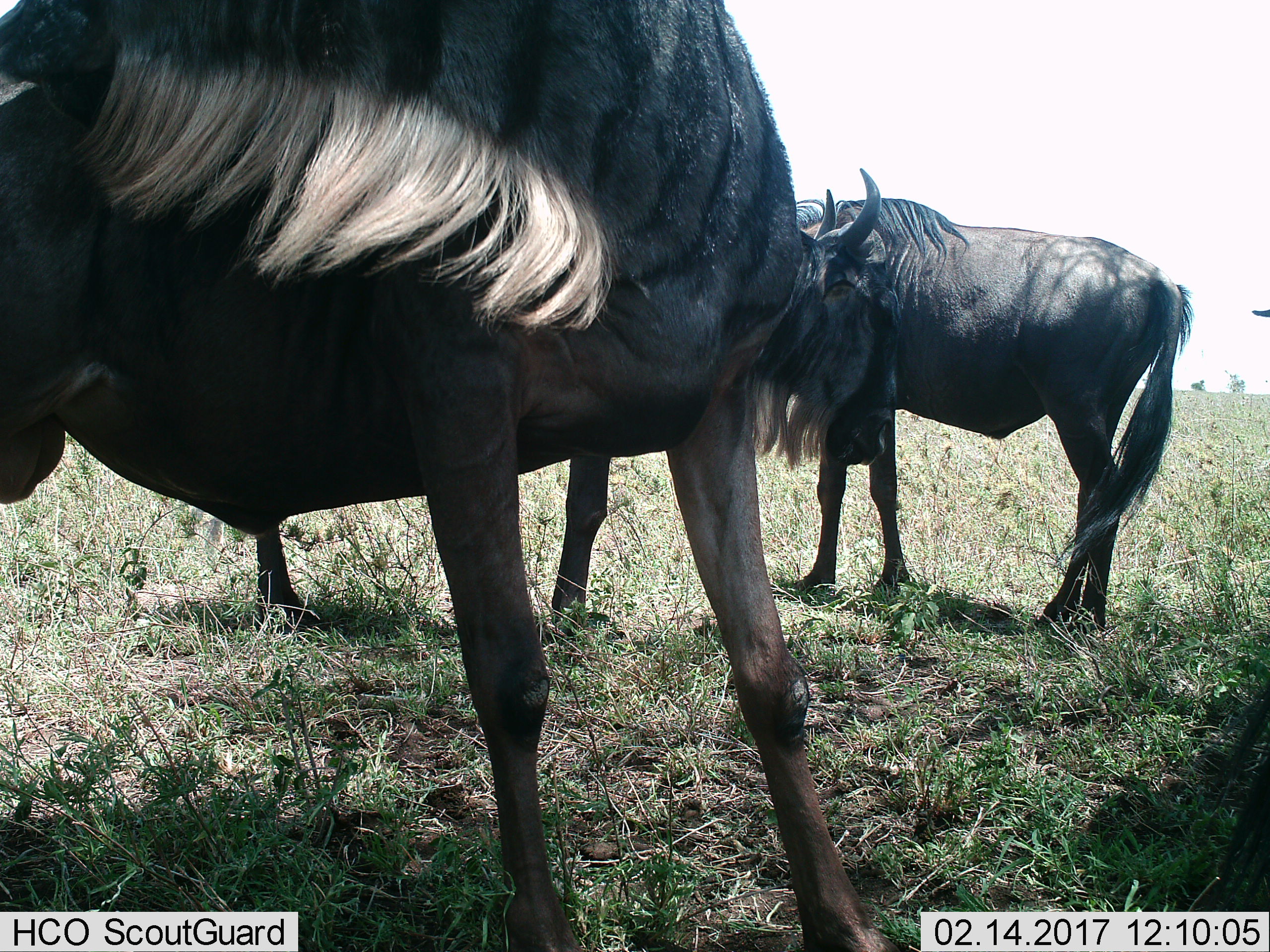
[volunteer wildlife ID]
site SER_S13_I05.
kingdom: Animalia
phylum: Chordata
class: Mammalia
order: Artiodactyla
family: Bovidae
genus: Connochaetes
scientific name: Connochaetes taurinus taurinus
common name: blue wildebeest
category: wildebeestblue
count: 3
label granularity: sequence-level